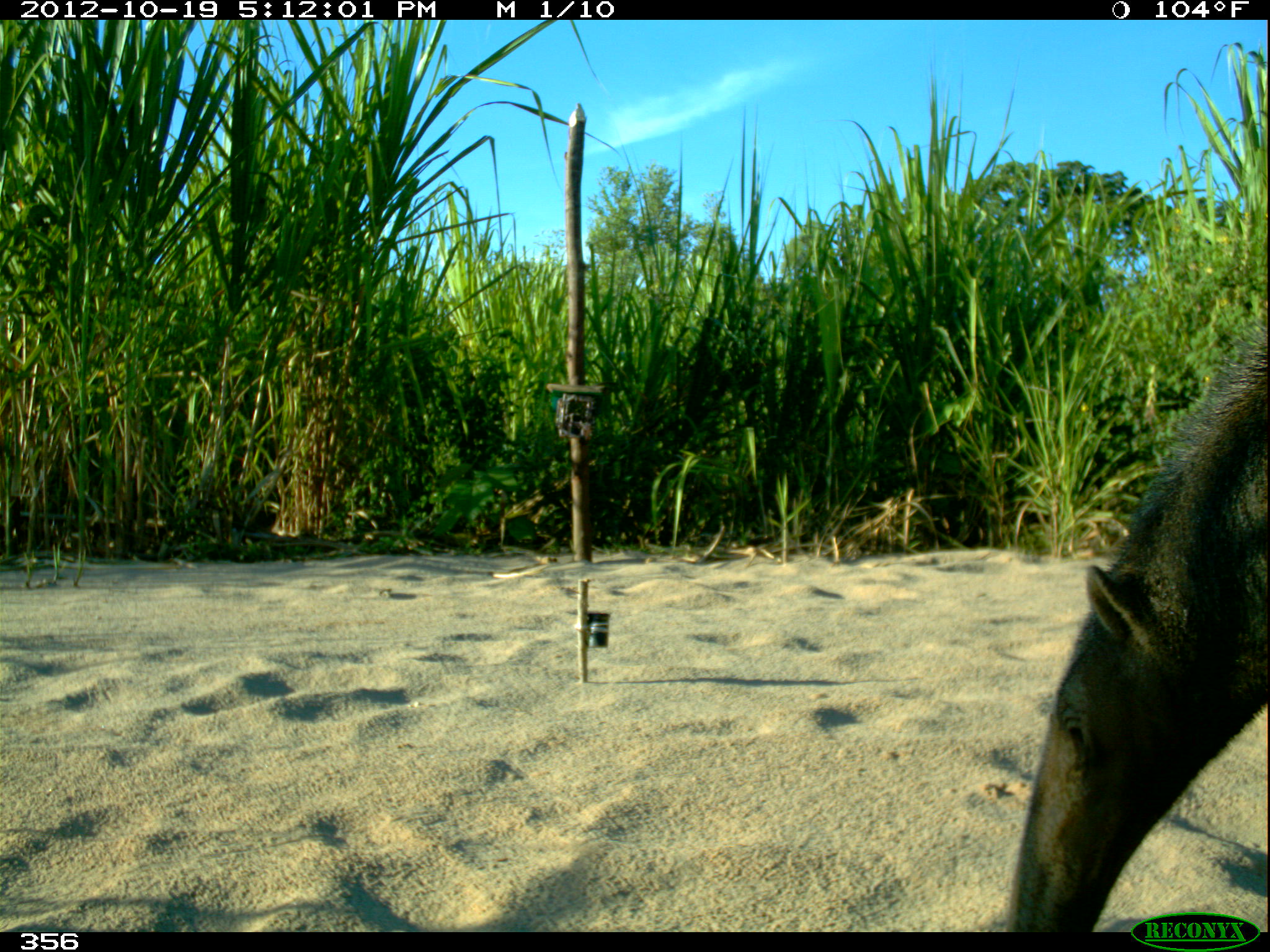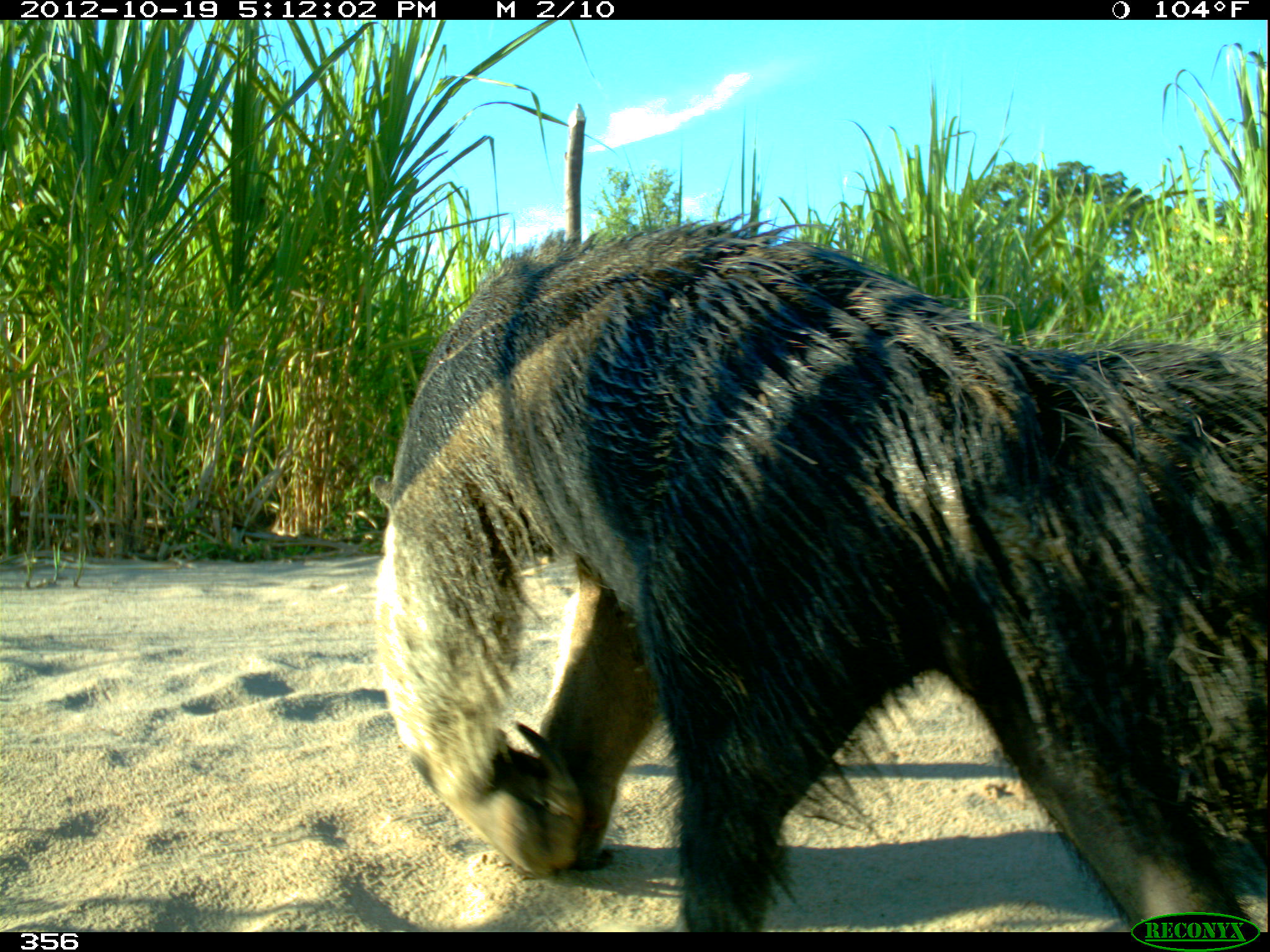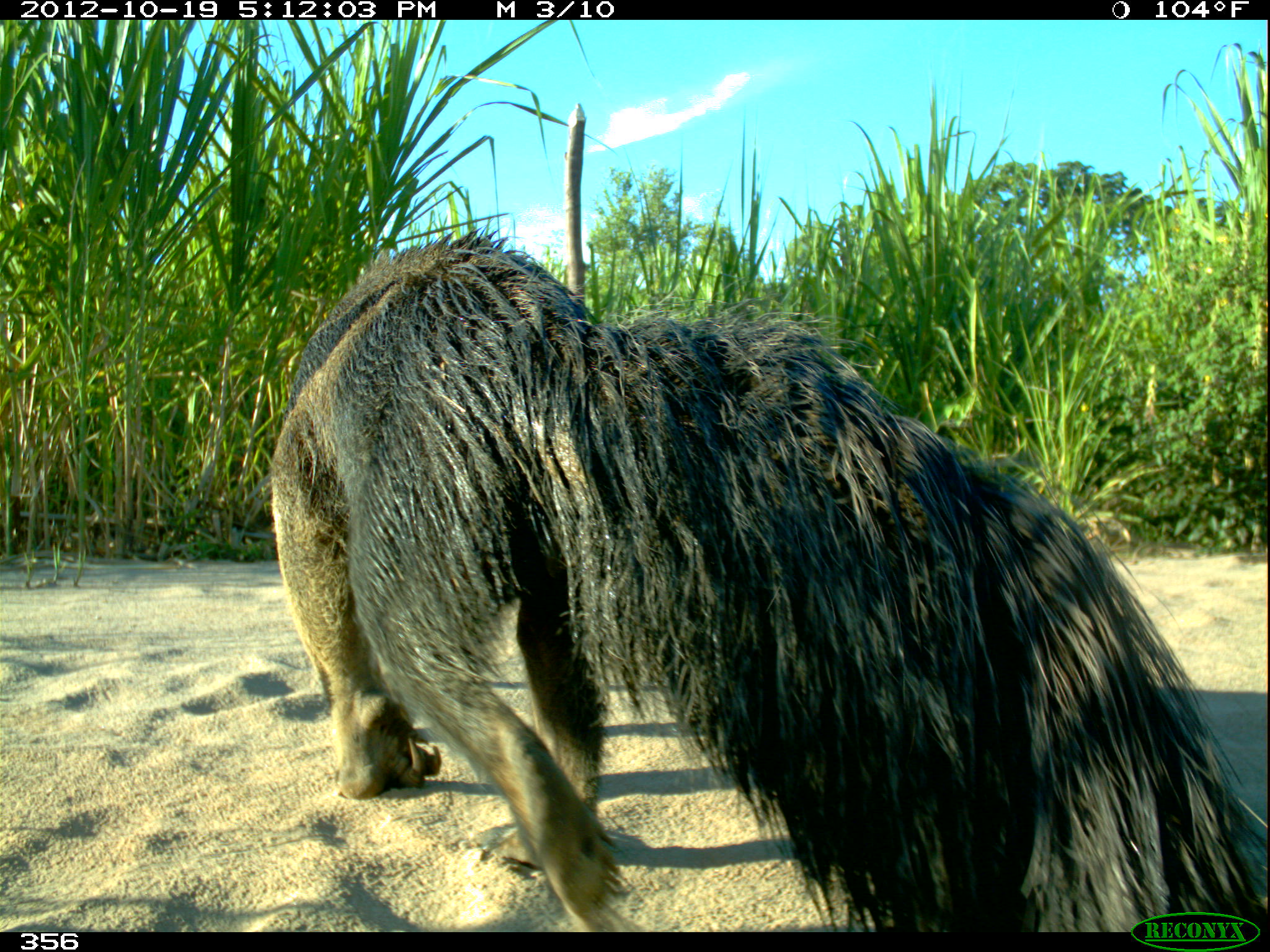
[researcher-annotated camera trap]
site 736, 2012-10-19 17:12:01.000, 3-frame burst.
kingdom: Animalia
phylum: Chordata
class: Mammalia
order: Pilosa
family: Myrmecophagidae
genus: Myrmecophaga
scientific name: Myrmecophaga tridactyla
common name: giant anteater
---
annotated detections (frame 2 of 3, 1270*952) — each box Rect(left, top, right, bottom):
myrmecophaga tridactyla: Rect(369, 209, 1269, 932)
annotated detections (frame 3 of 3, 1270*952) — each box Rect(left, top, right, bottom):
myrmecophaga tridactyla: Rect(269, 226, 1267, 930)